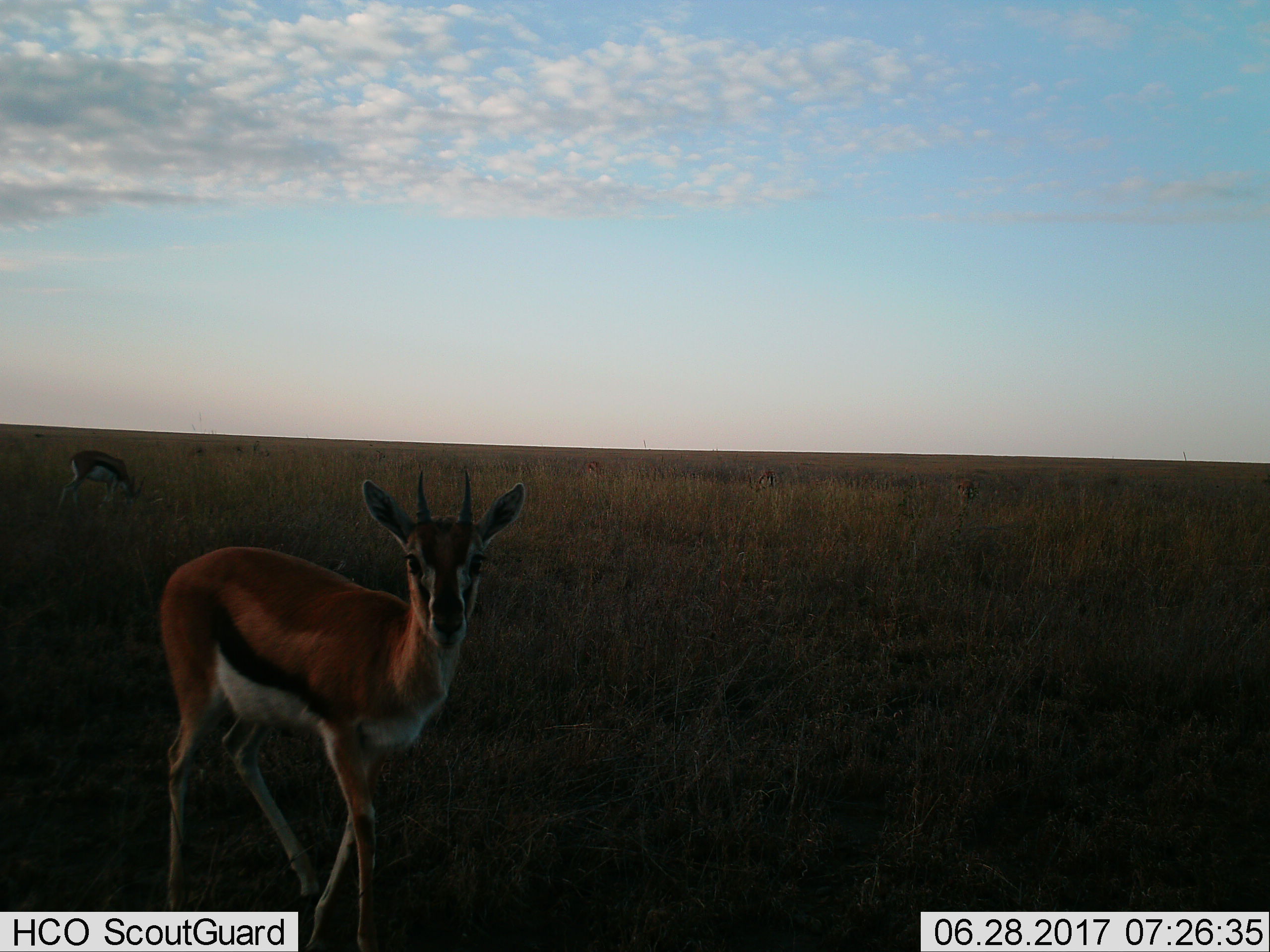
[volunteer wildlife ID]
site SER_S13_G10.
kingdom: Animalia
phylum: Chordata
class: Mammalia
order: Artiodactyla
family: Bovidae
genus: Eudorcas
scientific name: Eudorcas thomsonii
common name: thomson's gazelle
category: gazellethomsons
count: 5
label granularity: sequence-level